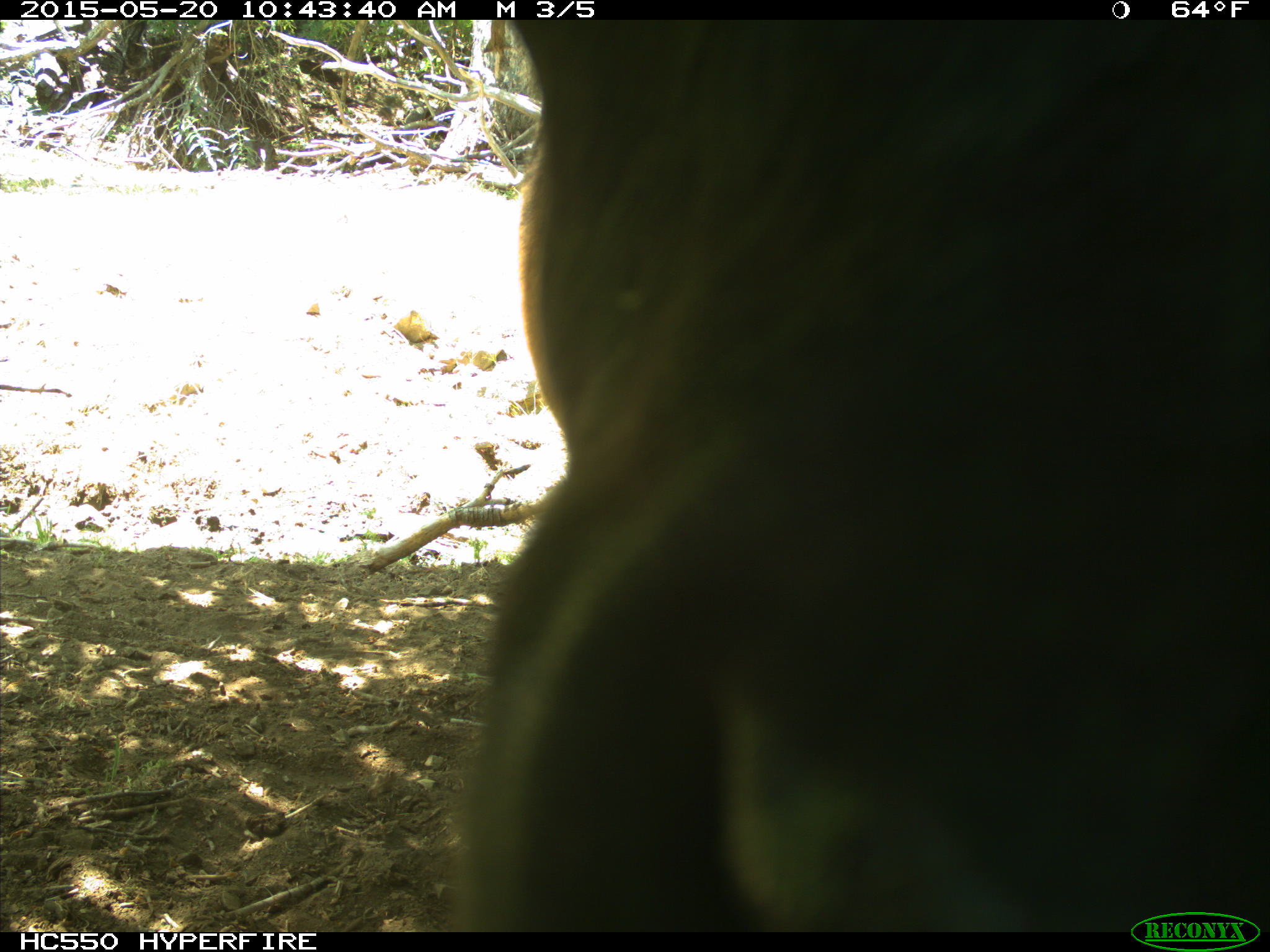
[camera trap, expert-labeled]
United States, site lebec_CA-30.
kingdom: Animalia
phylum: Chordata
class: Mammalia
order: Artiodactyla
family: Bovidae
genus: Bos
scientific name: Bos taurus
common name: domestic cow